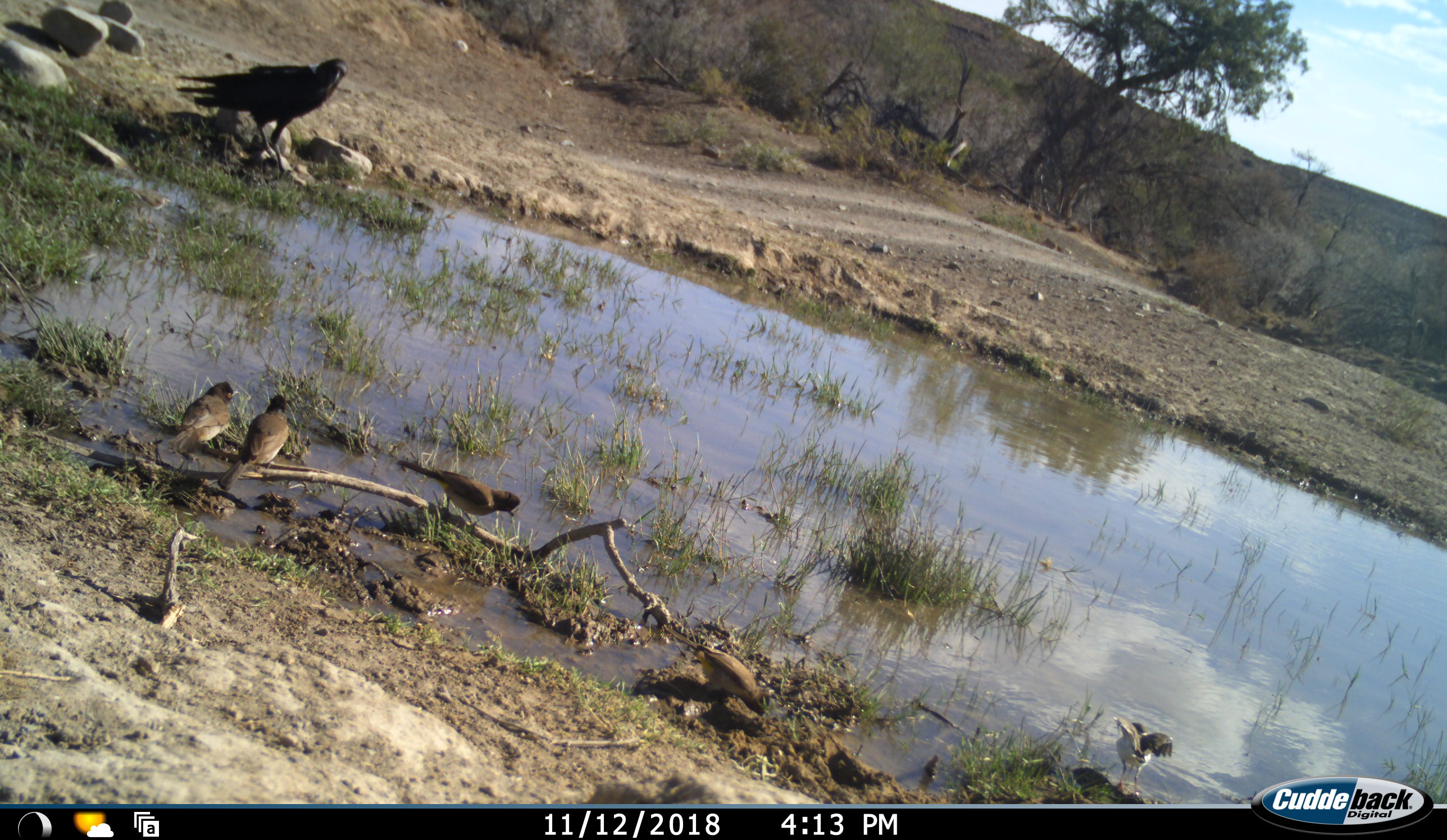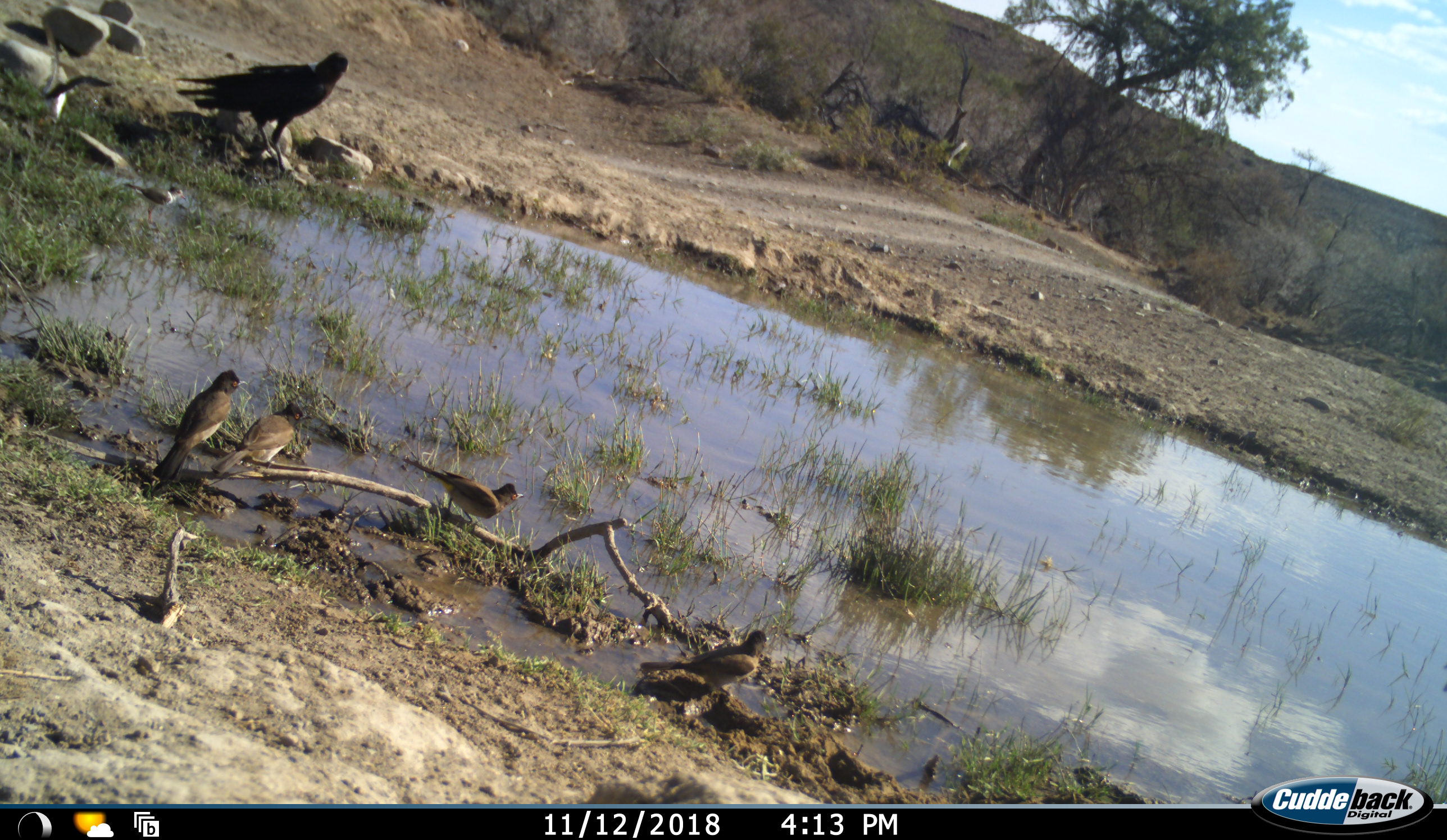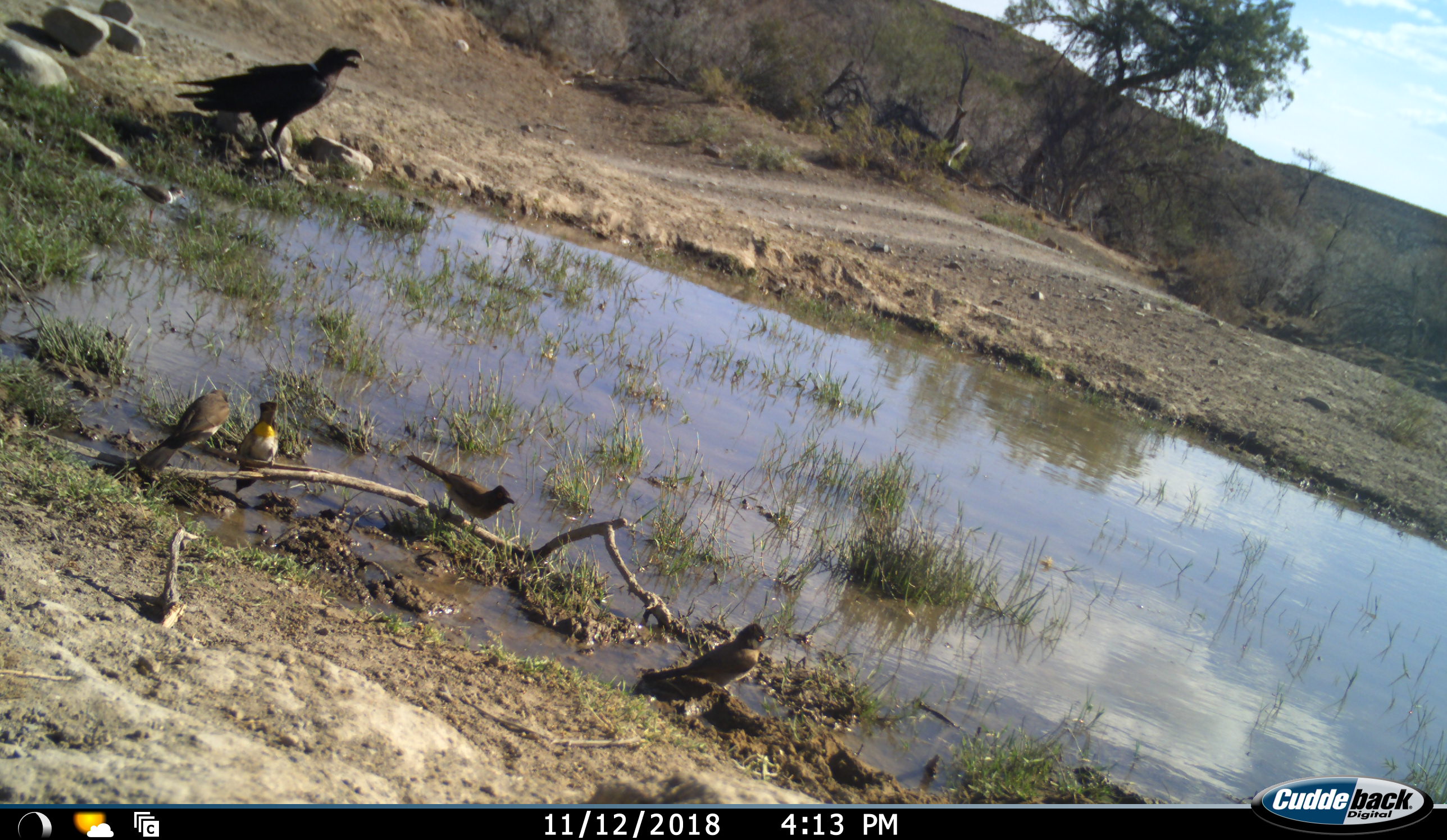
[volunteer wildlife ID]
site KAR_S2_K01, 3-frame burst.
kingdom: Animalia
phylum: Chordata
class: Aves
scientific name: Aves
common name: bird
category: birdother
Birdother (bird) (Aves), count 6. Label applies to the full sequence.